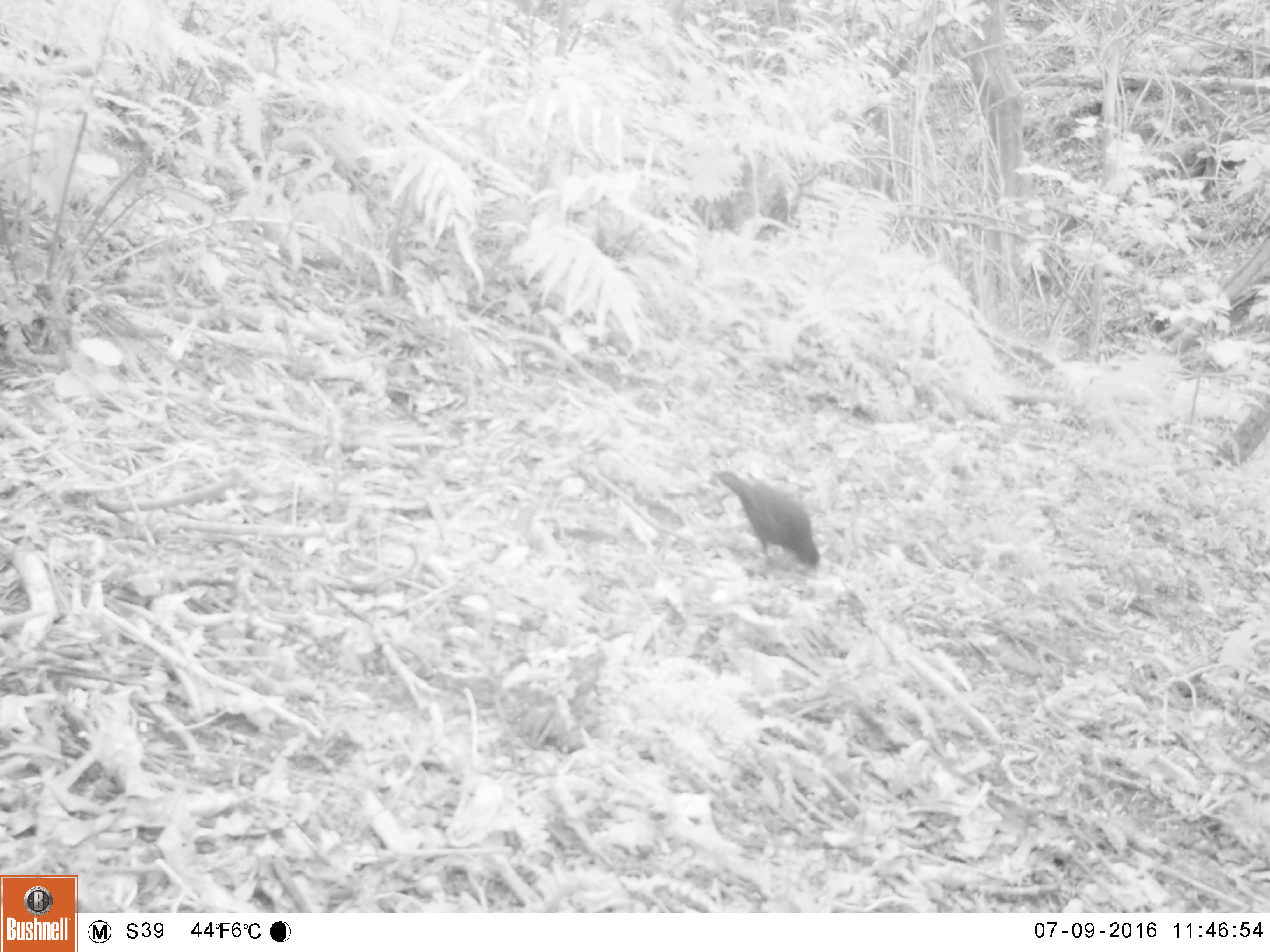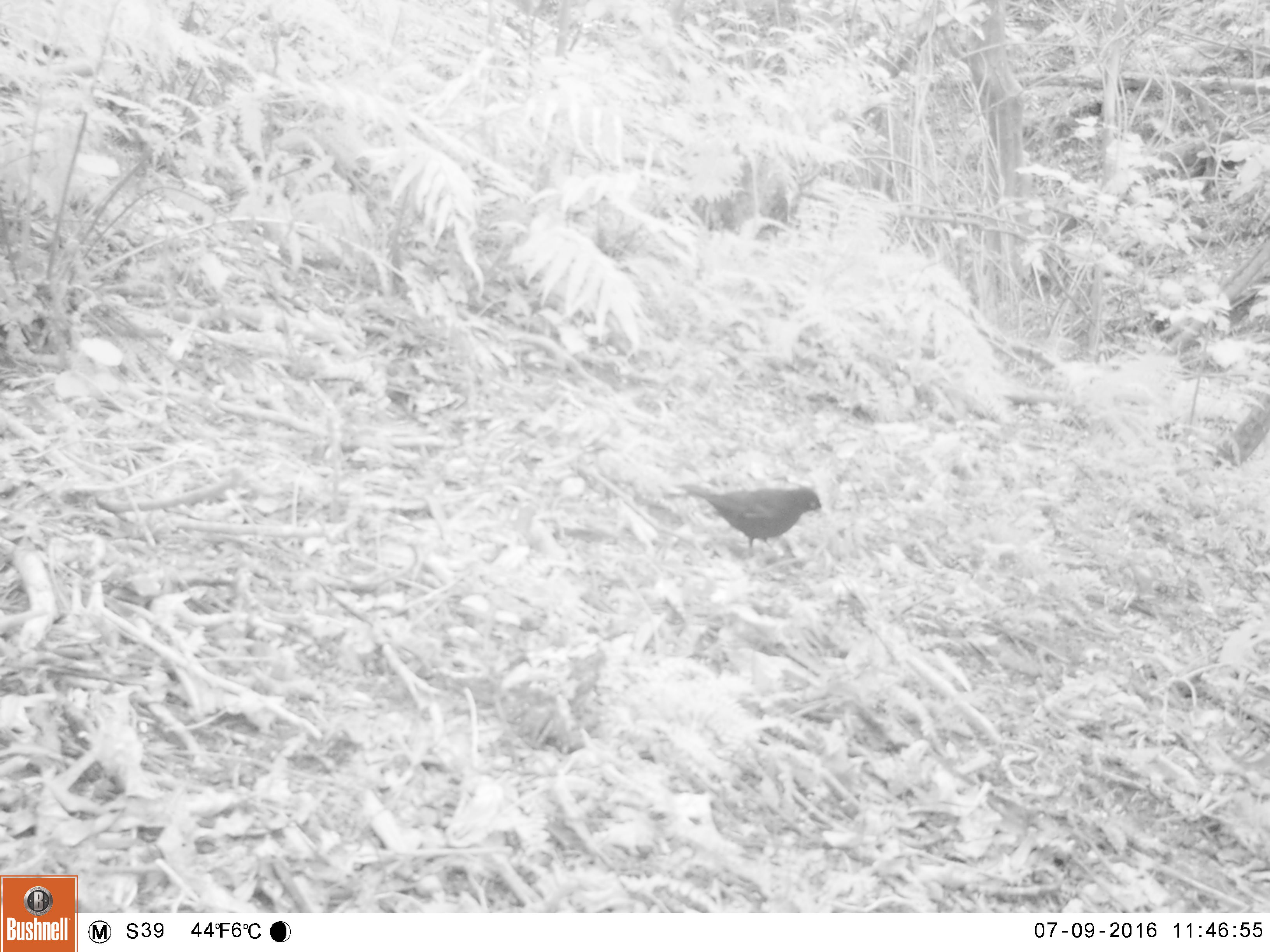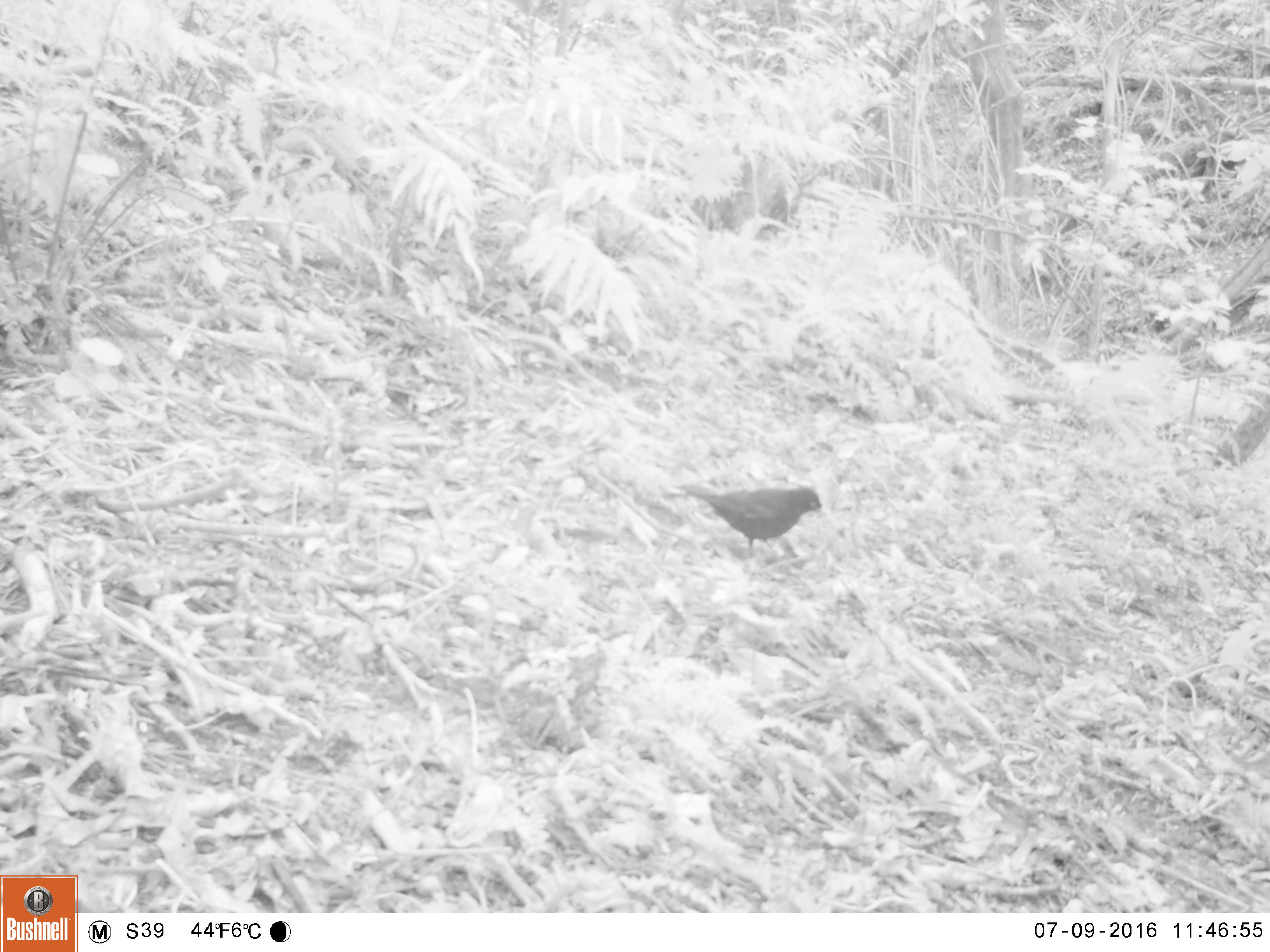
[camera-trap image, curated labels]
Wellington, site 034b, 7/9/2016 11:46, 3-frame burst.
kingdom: Animalia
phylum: Chordata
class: Aves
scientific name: Aves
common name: bird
Bird (Aves).